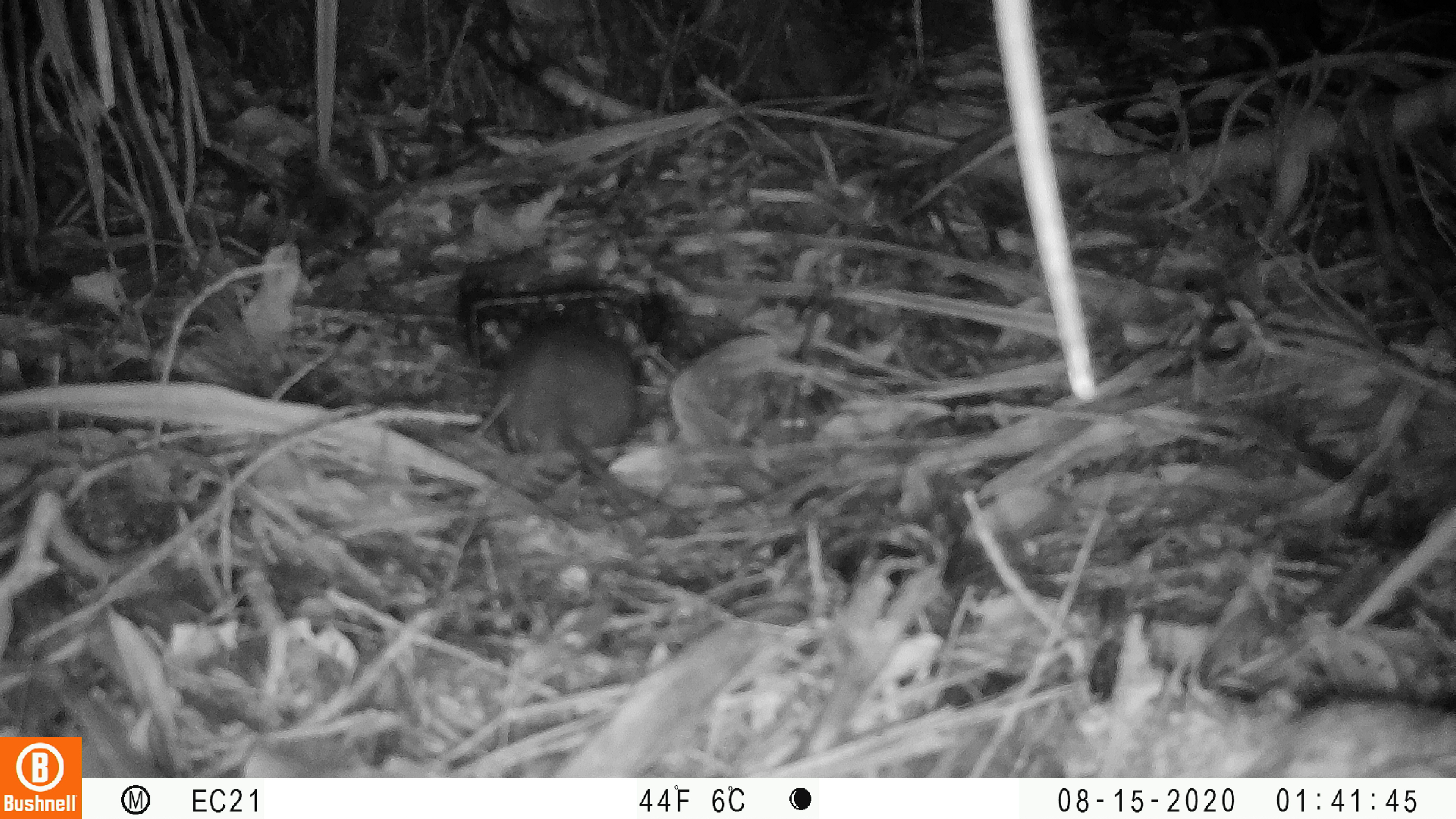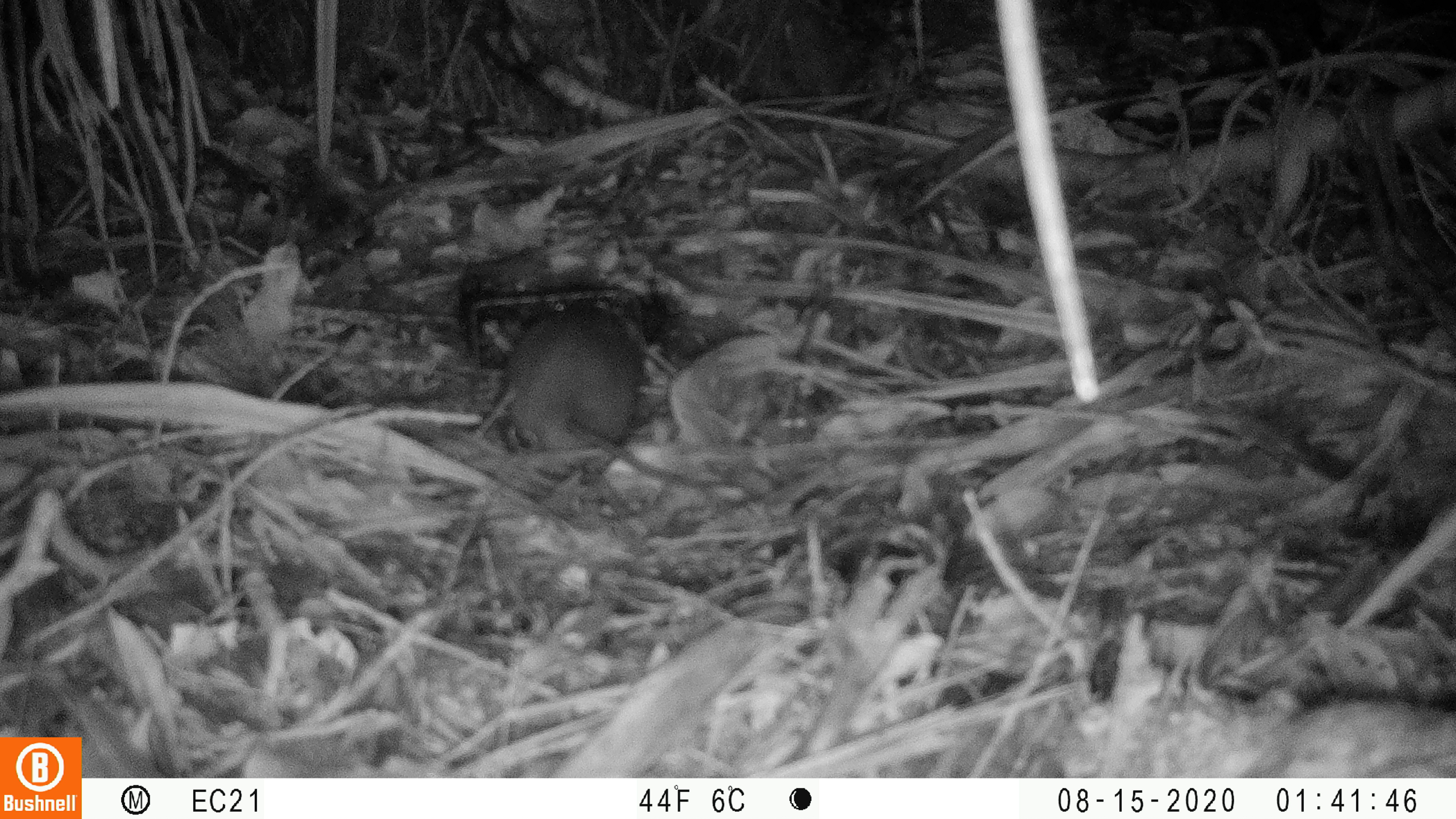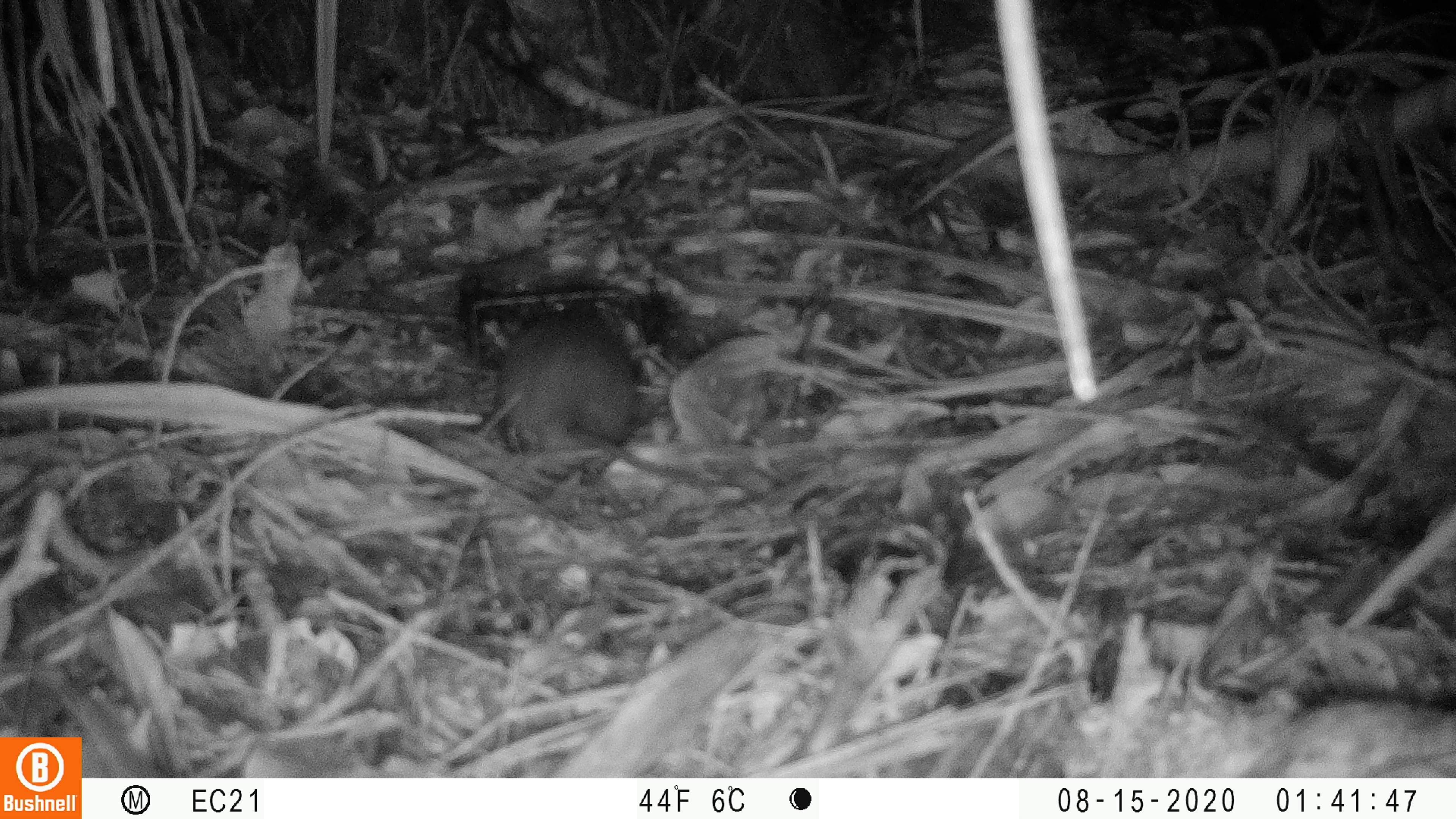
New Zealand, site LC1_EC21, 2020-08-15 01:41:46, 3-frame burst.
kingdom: Animalia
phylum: Chordata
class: Mammalia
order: Rodentia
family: Muridae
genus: Rattus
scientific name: Rattus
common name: rat